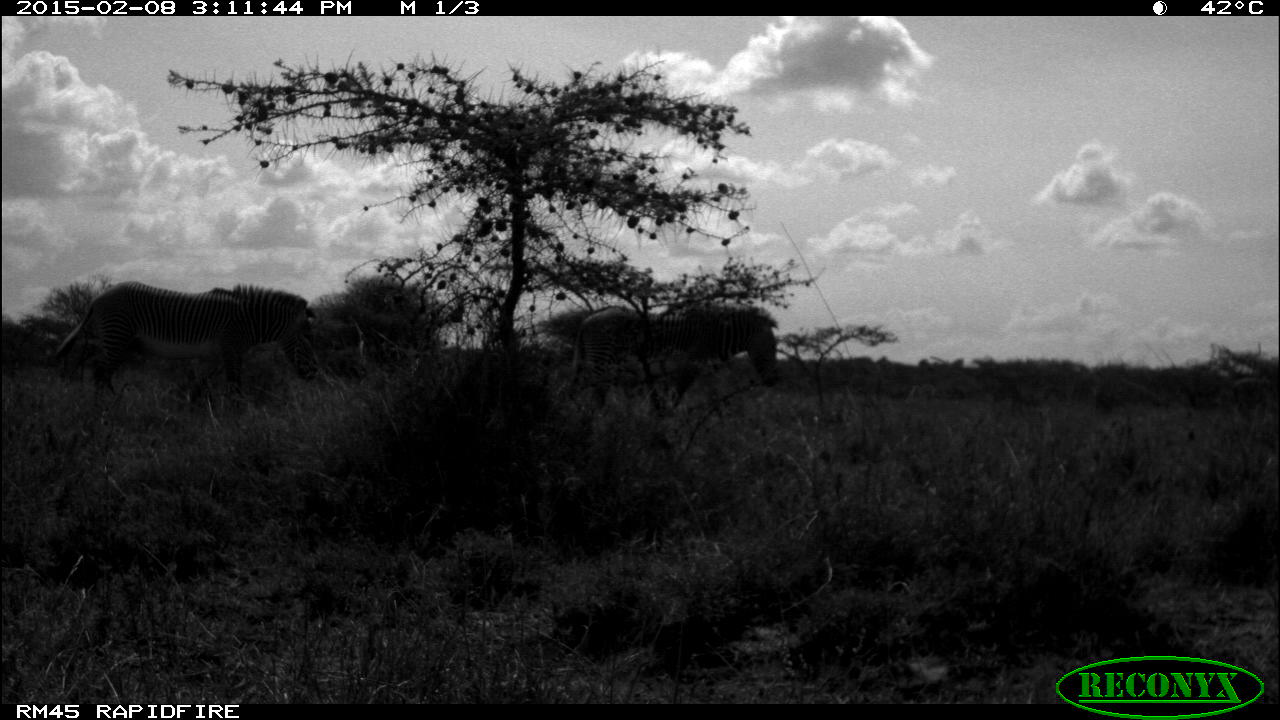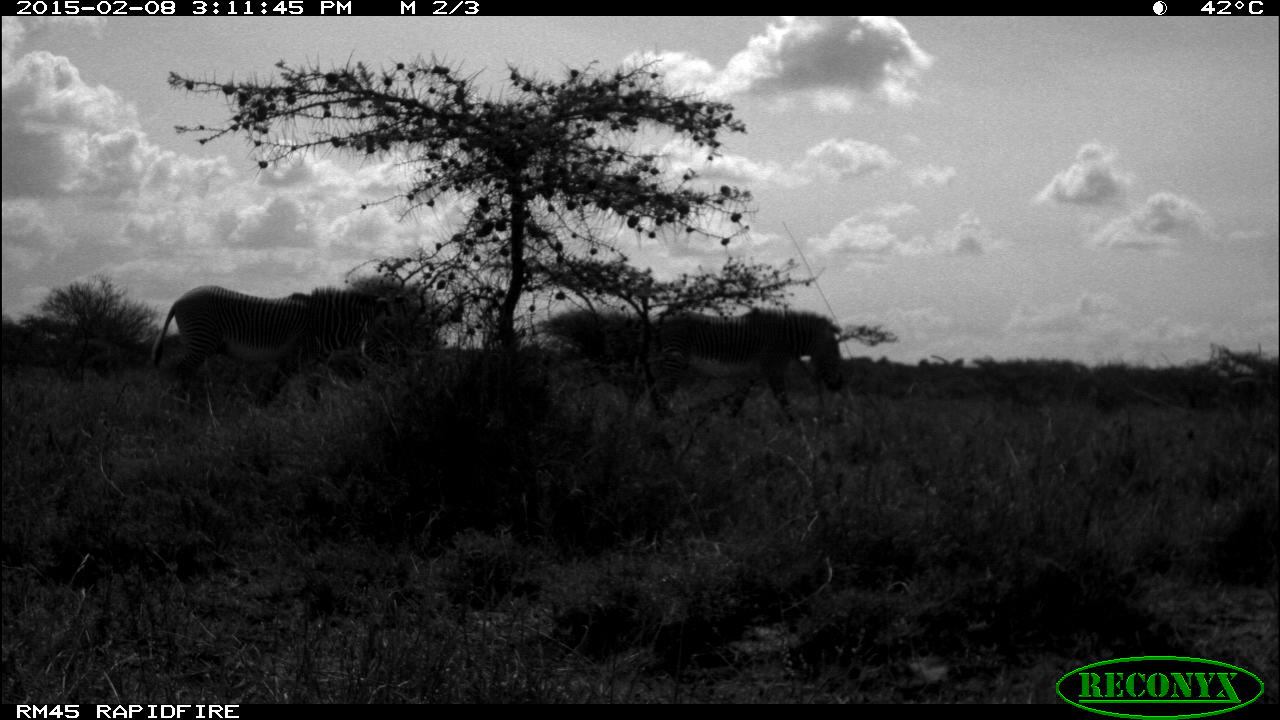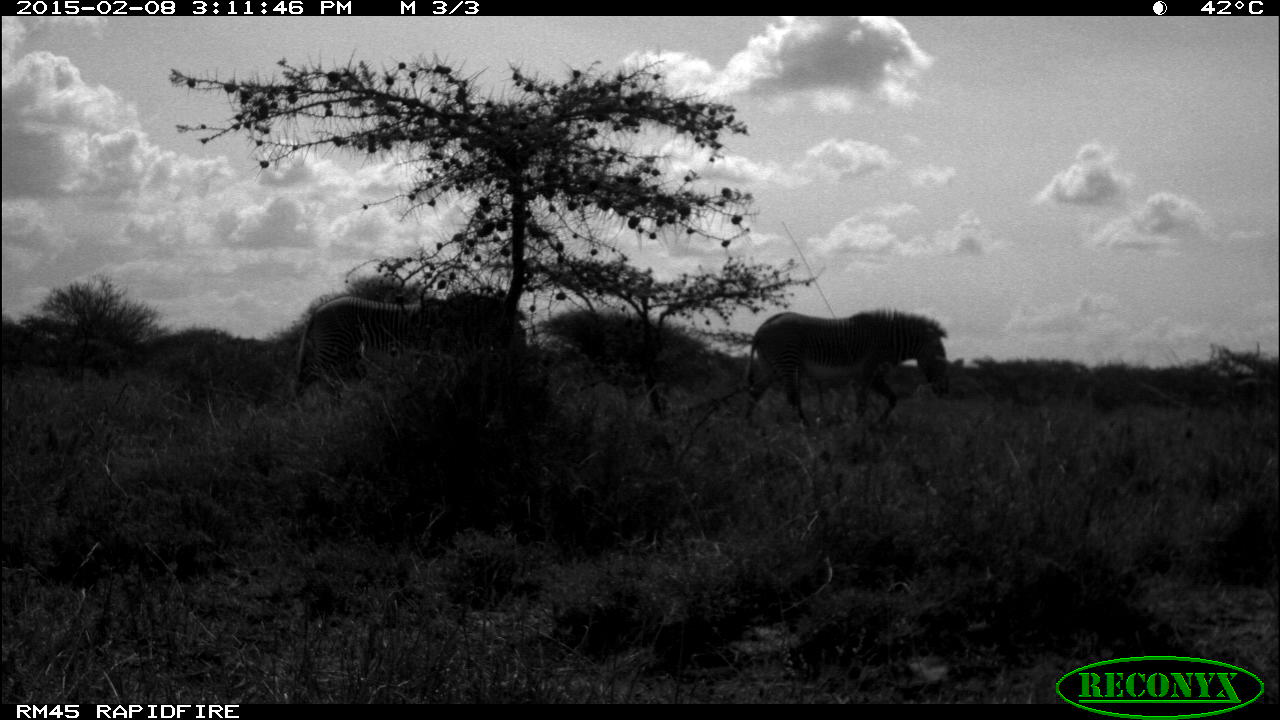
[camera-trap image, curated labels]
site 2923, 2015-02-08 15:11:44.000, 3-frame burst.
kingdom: Animalia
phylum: Chordata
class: Mammalia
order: Perissodactyla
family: Equidae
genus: Equus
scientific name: Equus grevyi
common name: grévy's zebra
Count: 2.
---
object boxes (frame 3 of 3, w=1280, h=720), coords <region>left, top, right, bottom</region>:
equus grevyi: <region>743, 307, 953, 426</region>; <region>292, 296, 436, 407</region>